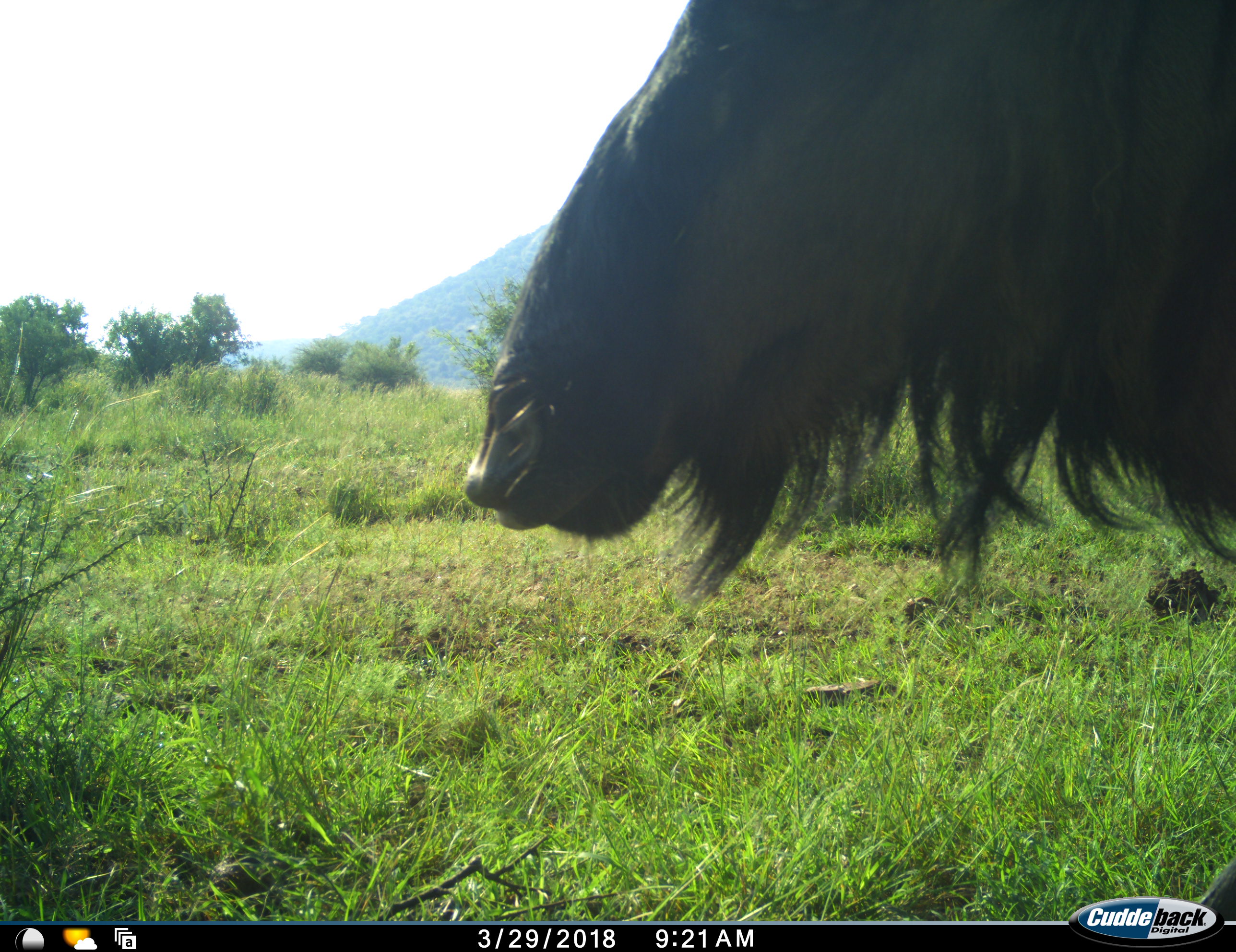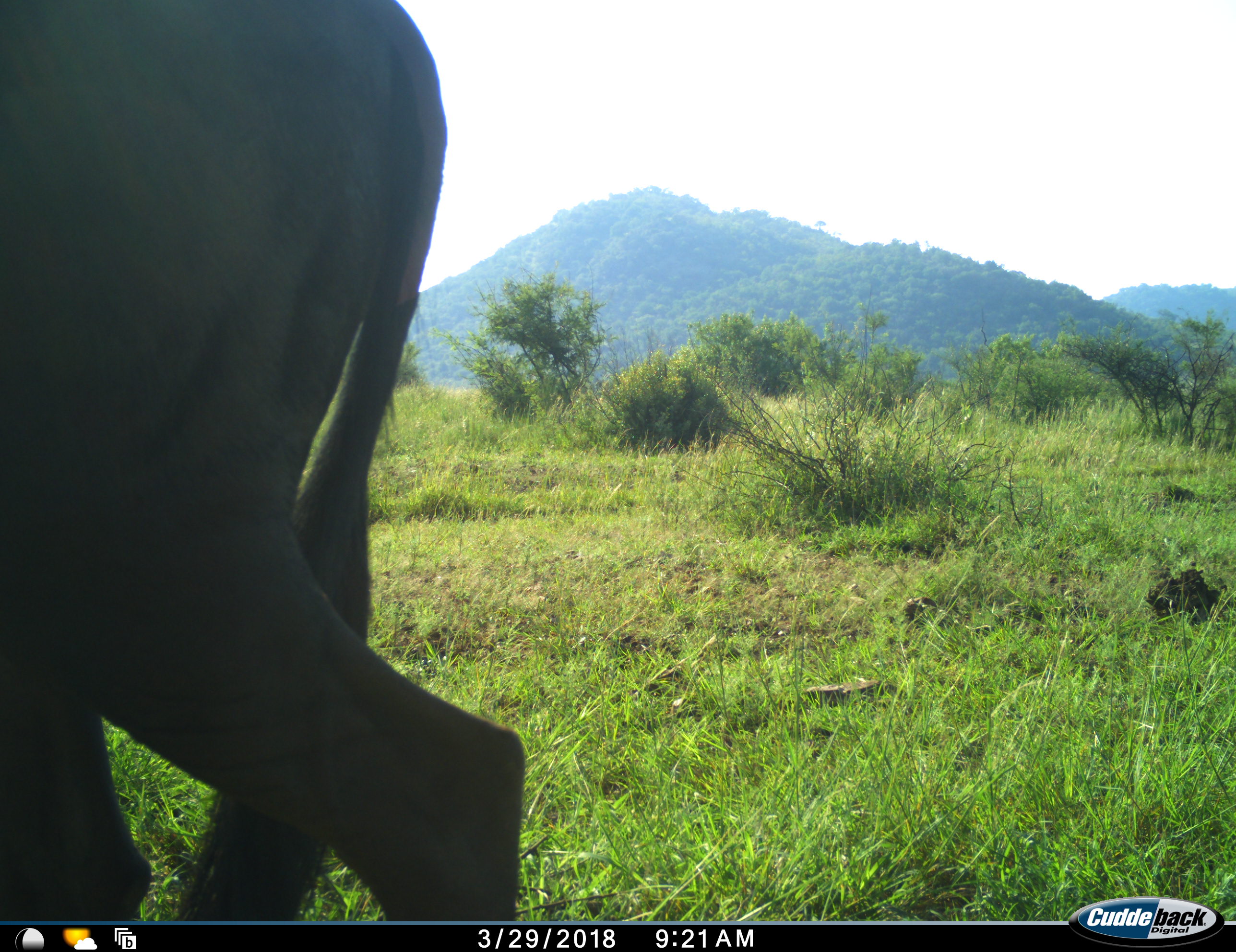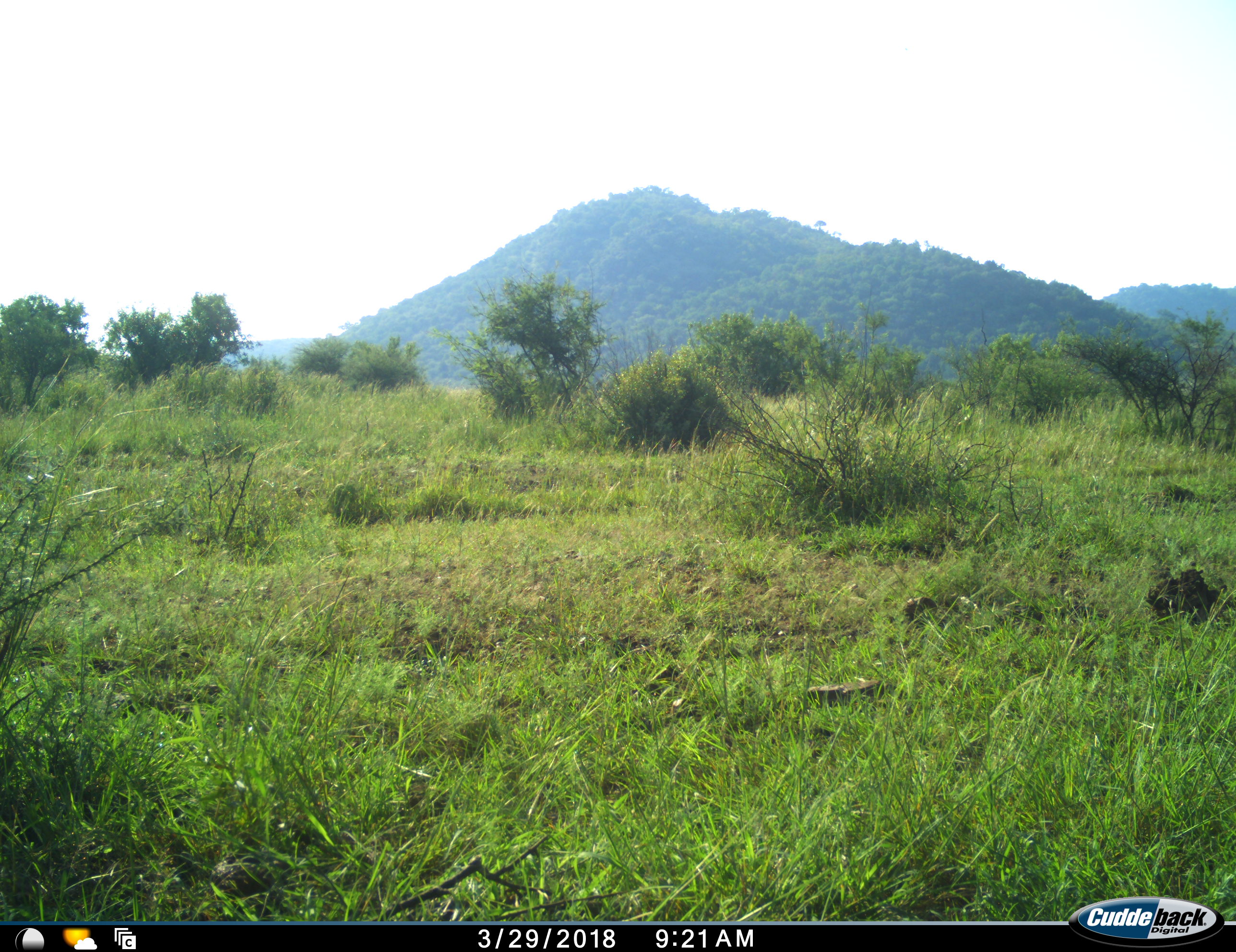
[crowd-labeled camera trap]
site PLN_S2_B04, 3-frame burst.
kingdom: Animalia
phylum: Chordata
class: Mammalia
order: Artiodactyla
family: Bovidae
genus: Connochaetes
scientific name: Connochaetes taurinus taurinus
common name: blue wildebeest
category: wildebeestblue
Wildebeestblue (blue wildebeest) (Connochaetes taurinus taurinus), count 1. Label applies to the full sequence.